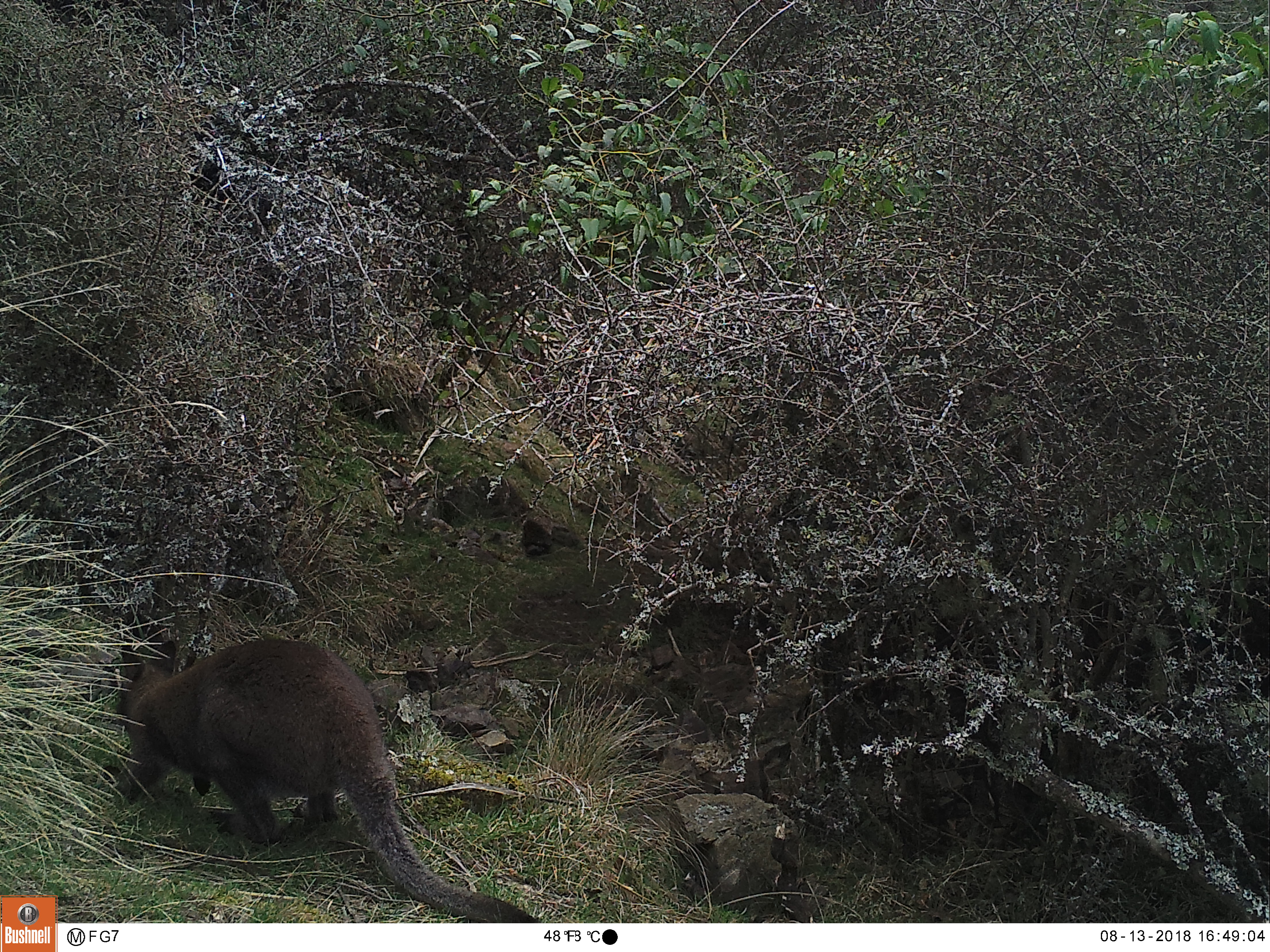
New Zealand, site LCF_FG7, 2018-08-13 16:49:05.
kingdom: Animalia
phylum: Chordata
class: Mammalia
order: Diprotodontia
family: Macropodidae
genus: Notamacropus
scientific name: Notamacropus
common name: wallaby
Wallaby (Notamacropus).